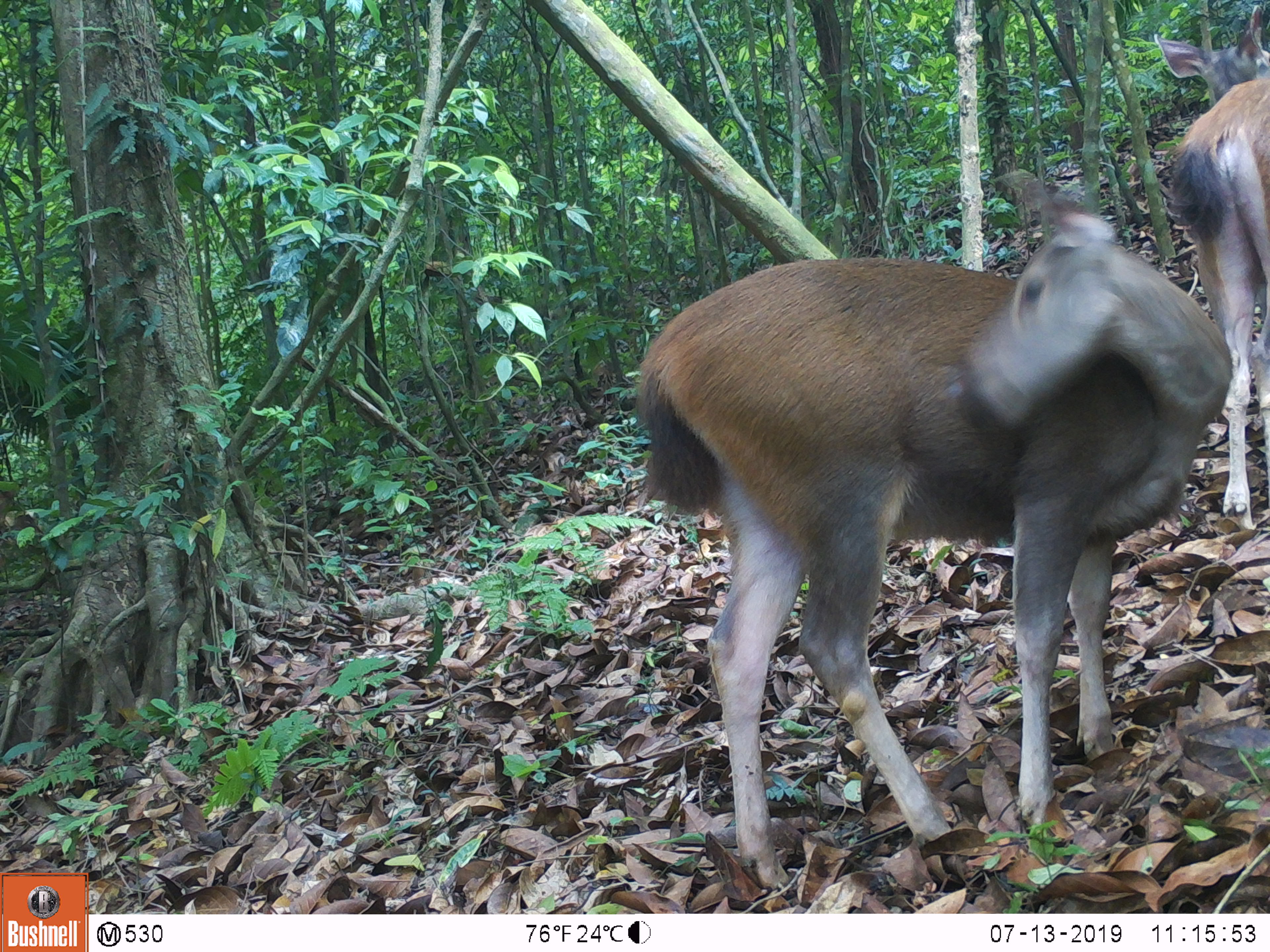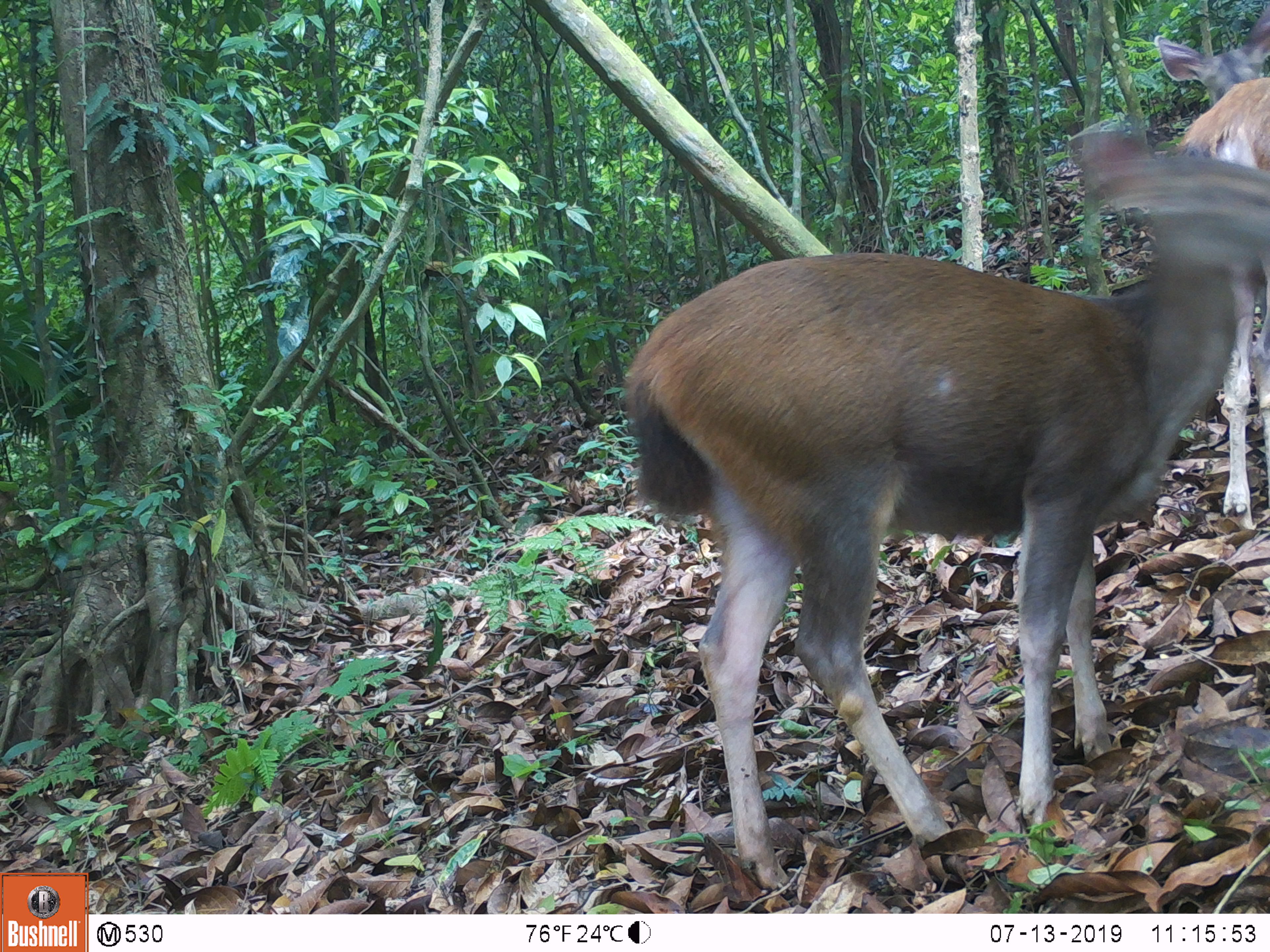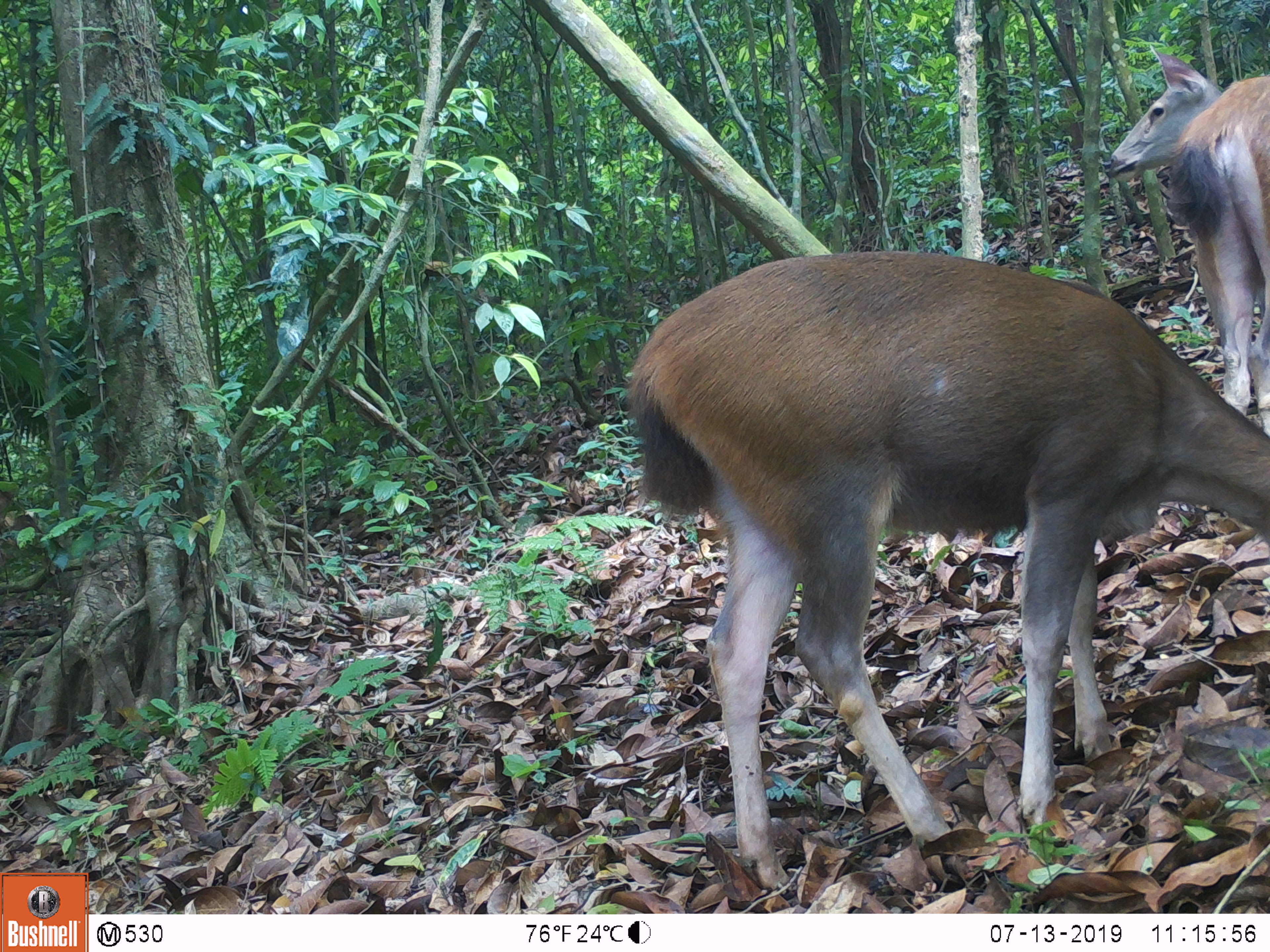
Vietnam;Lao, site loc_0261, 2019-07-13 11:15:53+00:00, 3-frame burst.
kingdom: Animalia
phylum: Chordata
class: Mammalia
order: Artiodactyla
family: Cervidae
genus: Rusa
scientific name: Rusa unicolor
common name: sambar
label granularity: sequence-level